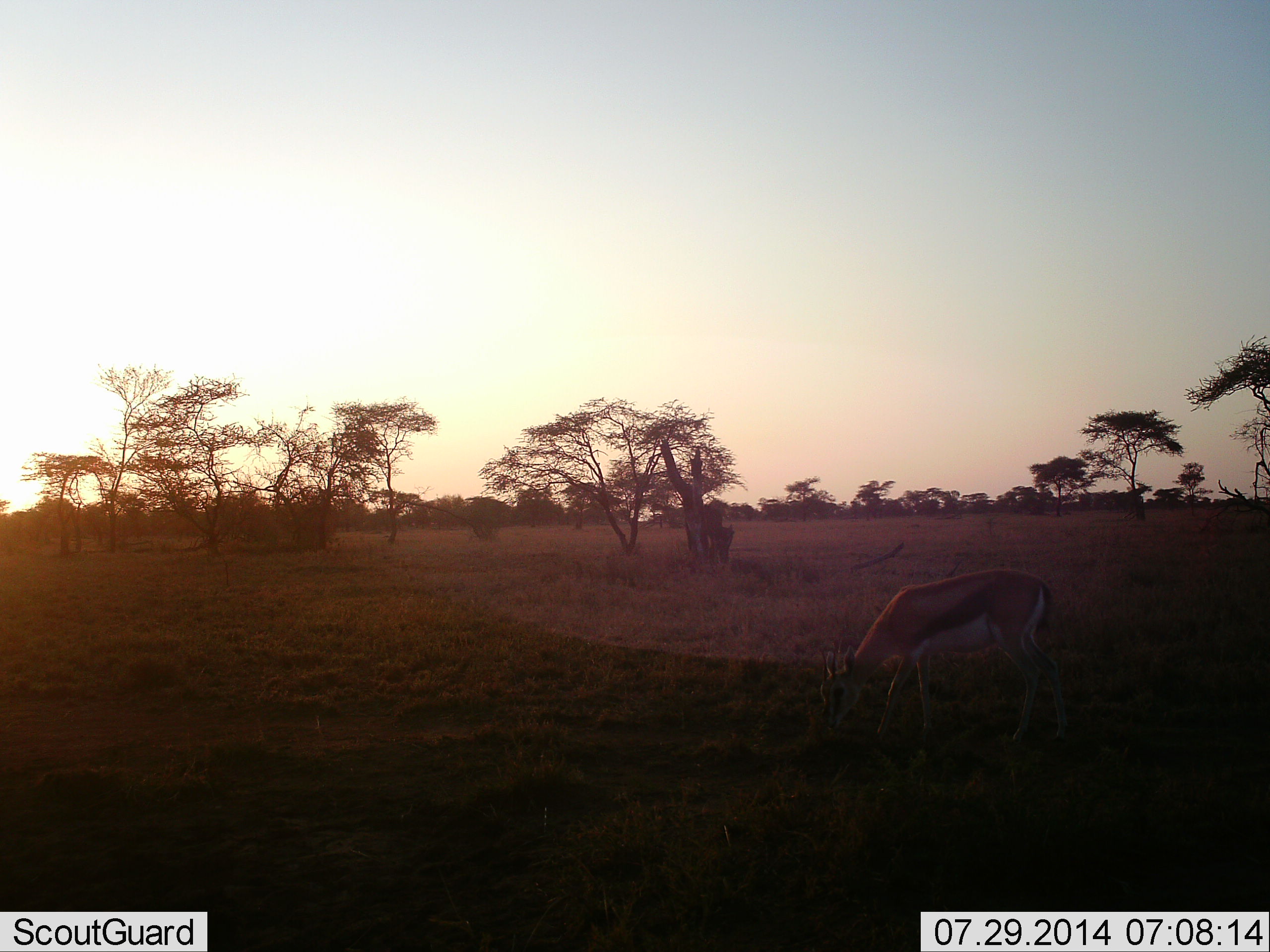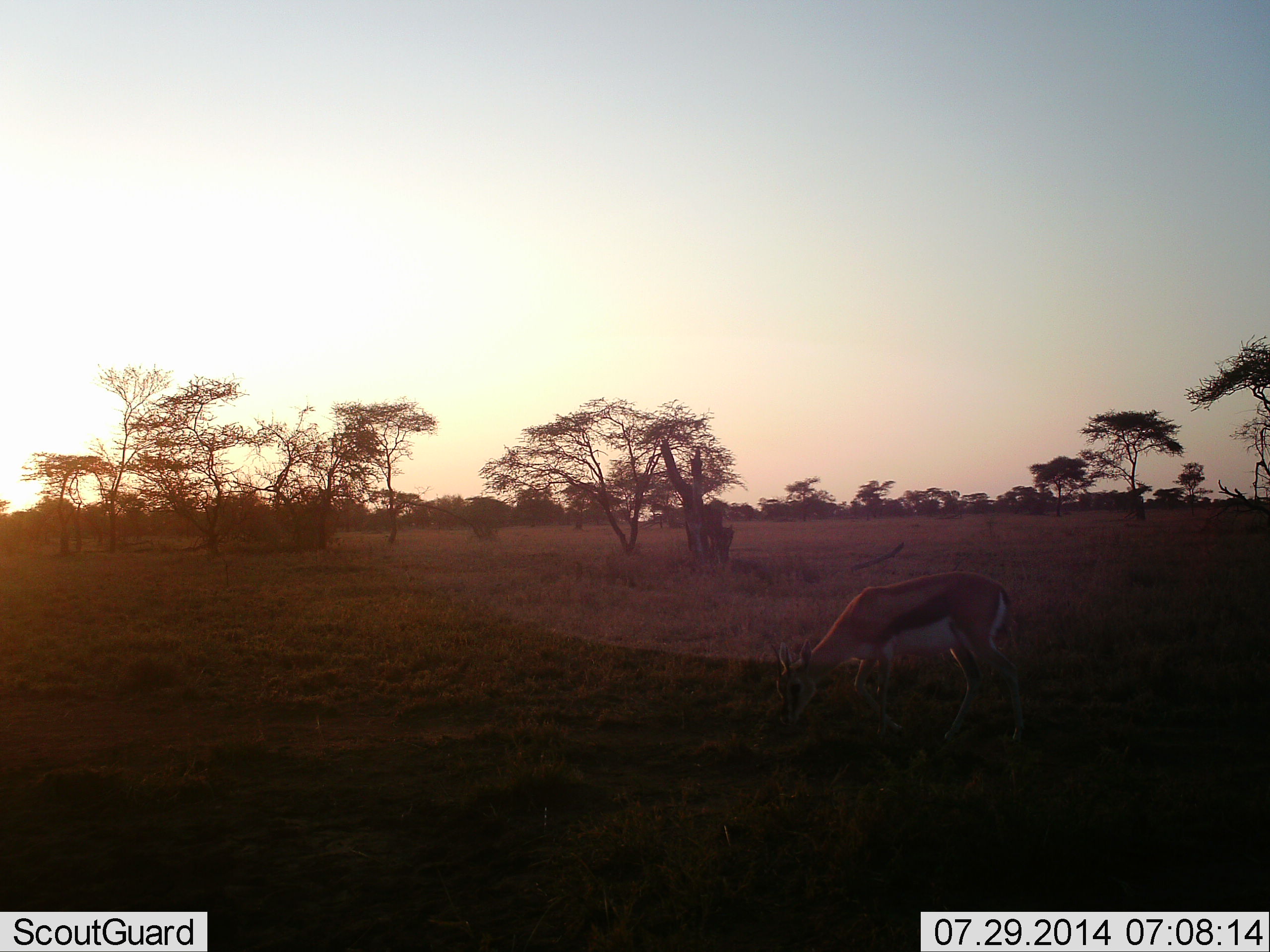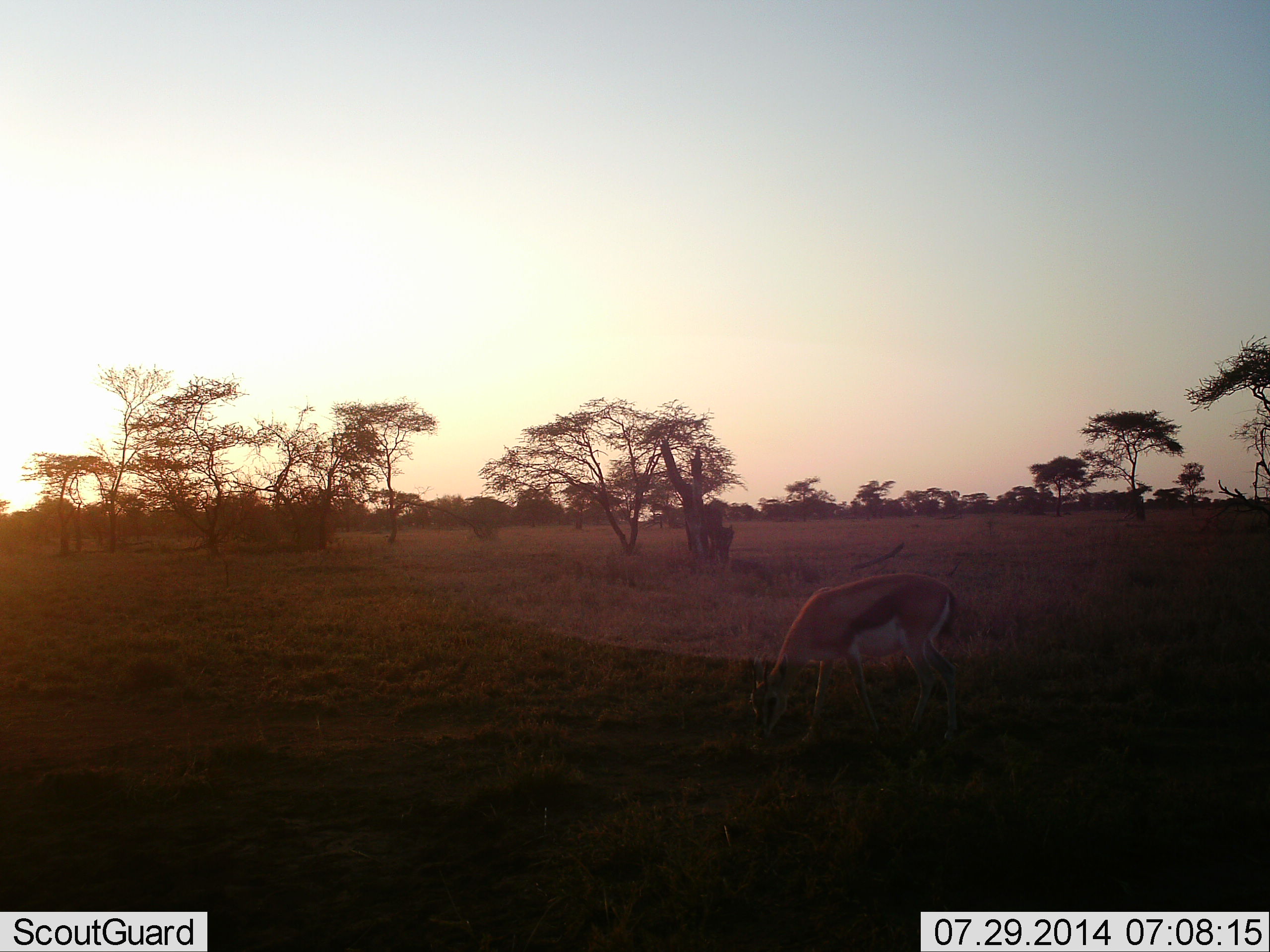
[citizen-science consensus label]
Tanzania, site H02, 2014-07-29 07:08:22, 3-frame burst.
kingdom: Animalia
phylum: Chordata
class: Mammalia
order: Artiodactyla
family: Bovidae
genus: Eudorcas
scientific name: Eudorcas thomsonii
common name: thomson's gazelle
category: gazellethomsons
Gazellethomsons (thomson's gazelle) (Eudorcas thomsonii), count 1. Behavior (volunteer vote fractions): standing 30%, resting 0%, moving 20%, interacting 0%. Young present (vote fraction): 0%. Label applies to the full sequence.